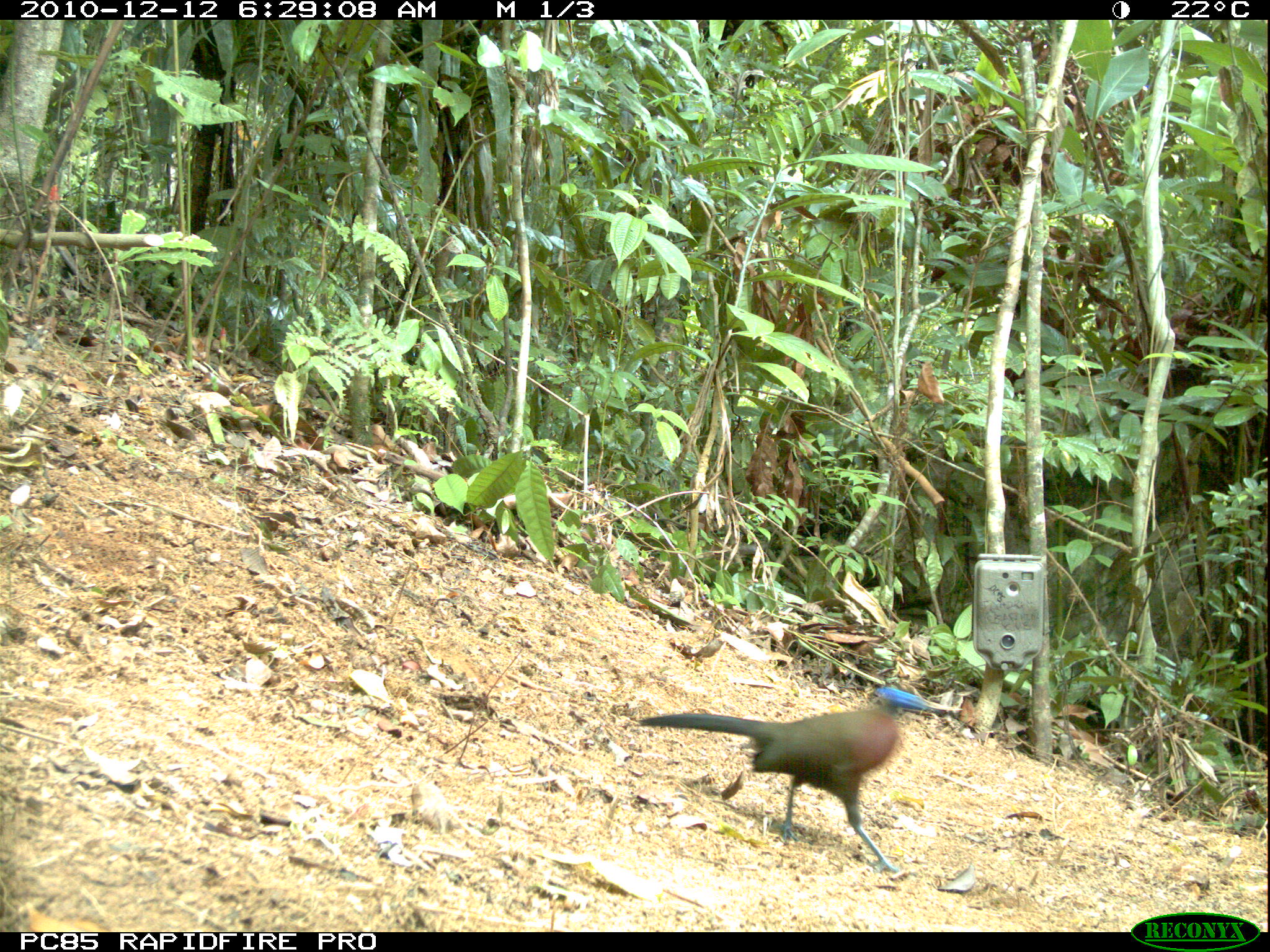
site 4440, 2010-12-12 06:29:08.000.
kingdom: Animalia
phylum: Chordata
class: Aves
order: Passeriformes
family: Cisticolidae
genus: Cisticola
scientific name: Cisticola cherina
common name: madagascar cisticola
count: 1